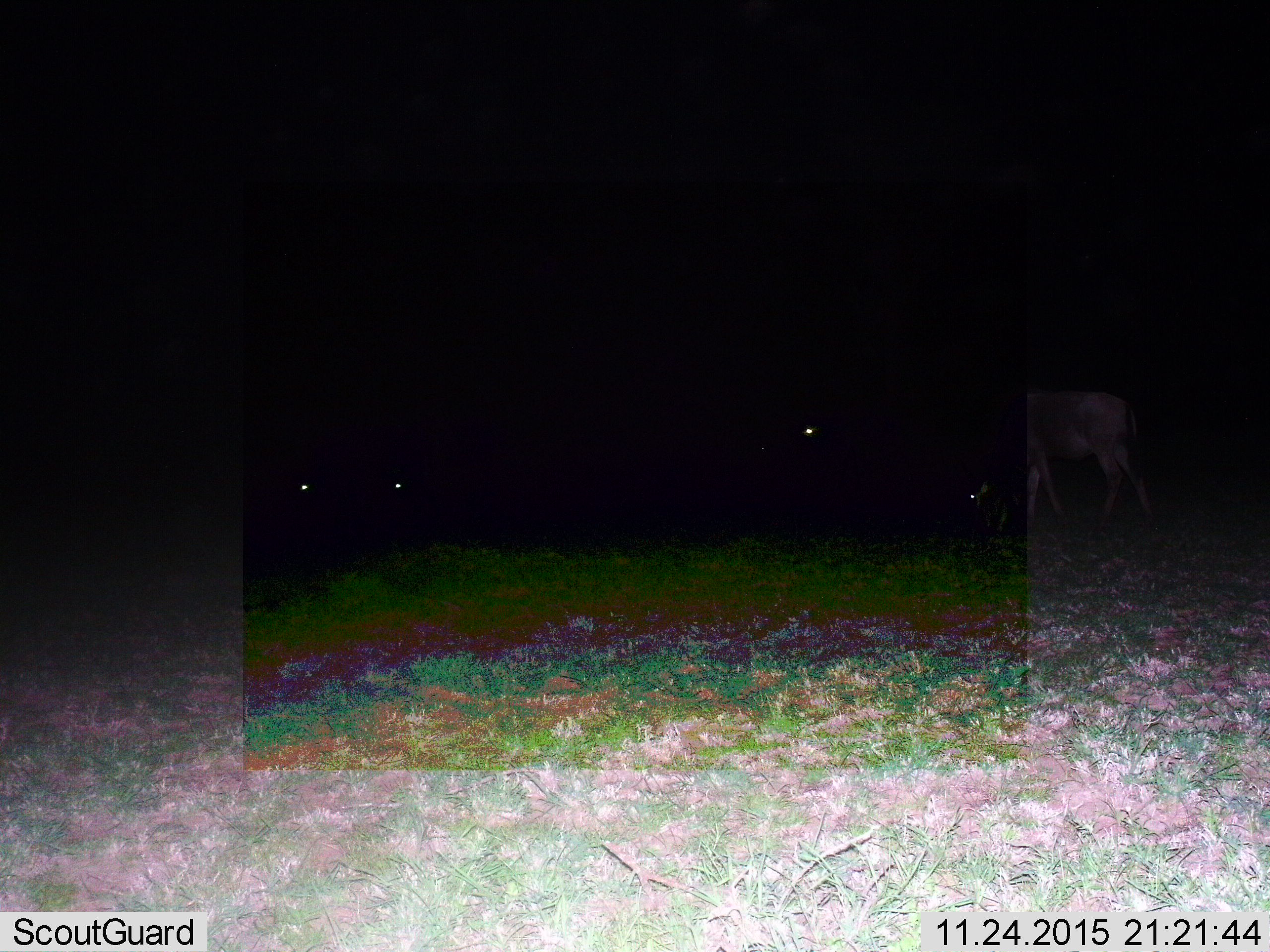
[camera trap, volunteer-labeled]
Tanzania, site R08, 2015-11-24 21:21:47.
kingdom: Animalia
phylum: Chordata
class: Mammalia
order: Artiodactyla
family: Bovidae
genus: Connochaetes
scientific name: Connochaetes taurinus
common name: blue wildebeest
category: wildebeest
Wildebeest (blue wildebeest) (Connochaetes taurinus), count 4. Behavior (volunteer vote fractions): standing 67%, resting 17%, moving 17%, interacting 0%. Young present (vote fraction): 0%. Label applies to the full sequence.